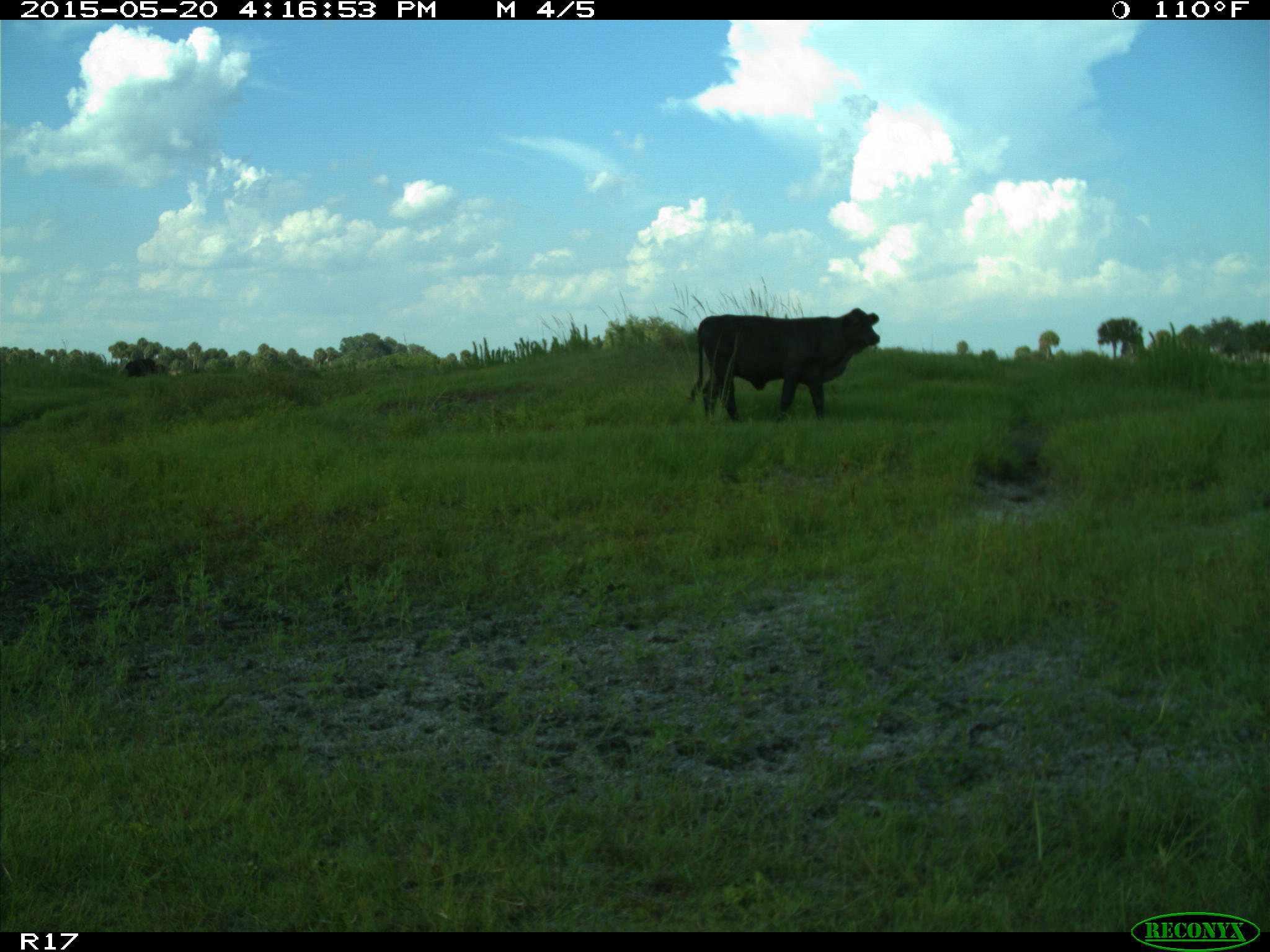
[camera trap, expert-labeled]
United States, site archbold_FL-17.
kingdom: Animalia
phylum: Chordata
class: Mammalia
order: Artiodactyla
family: Bovidae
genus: Bos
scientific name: Bos taurus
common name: domestic cow